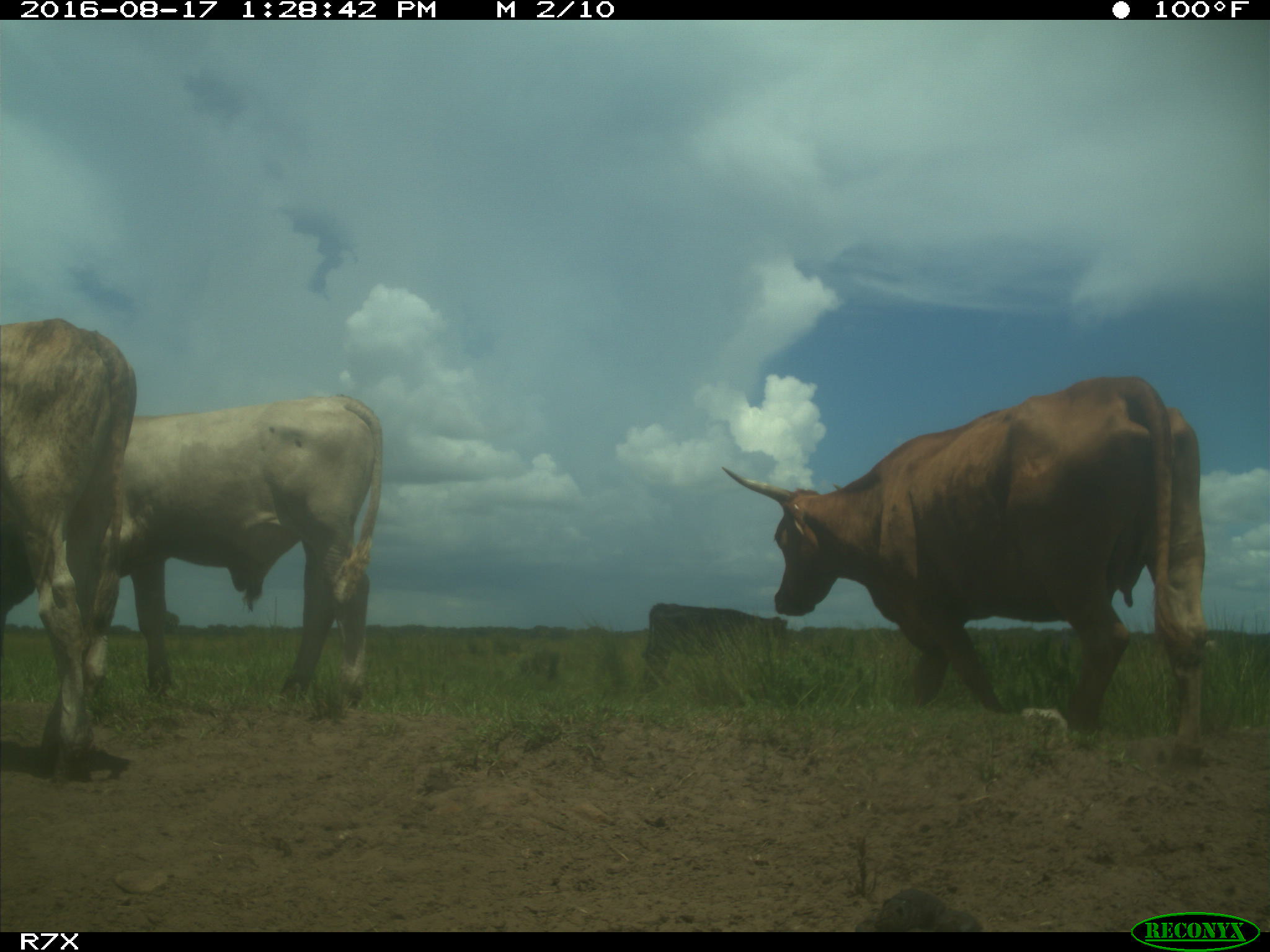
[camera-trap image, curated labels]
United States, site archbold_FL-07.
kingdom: Animalia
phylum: Chordata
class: Mammalia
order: Artiodactyla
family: Bovidae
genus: Bos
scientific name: Bos taurus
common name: domestic cow